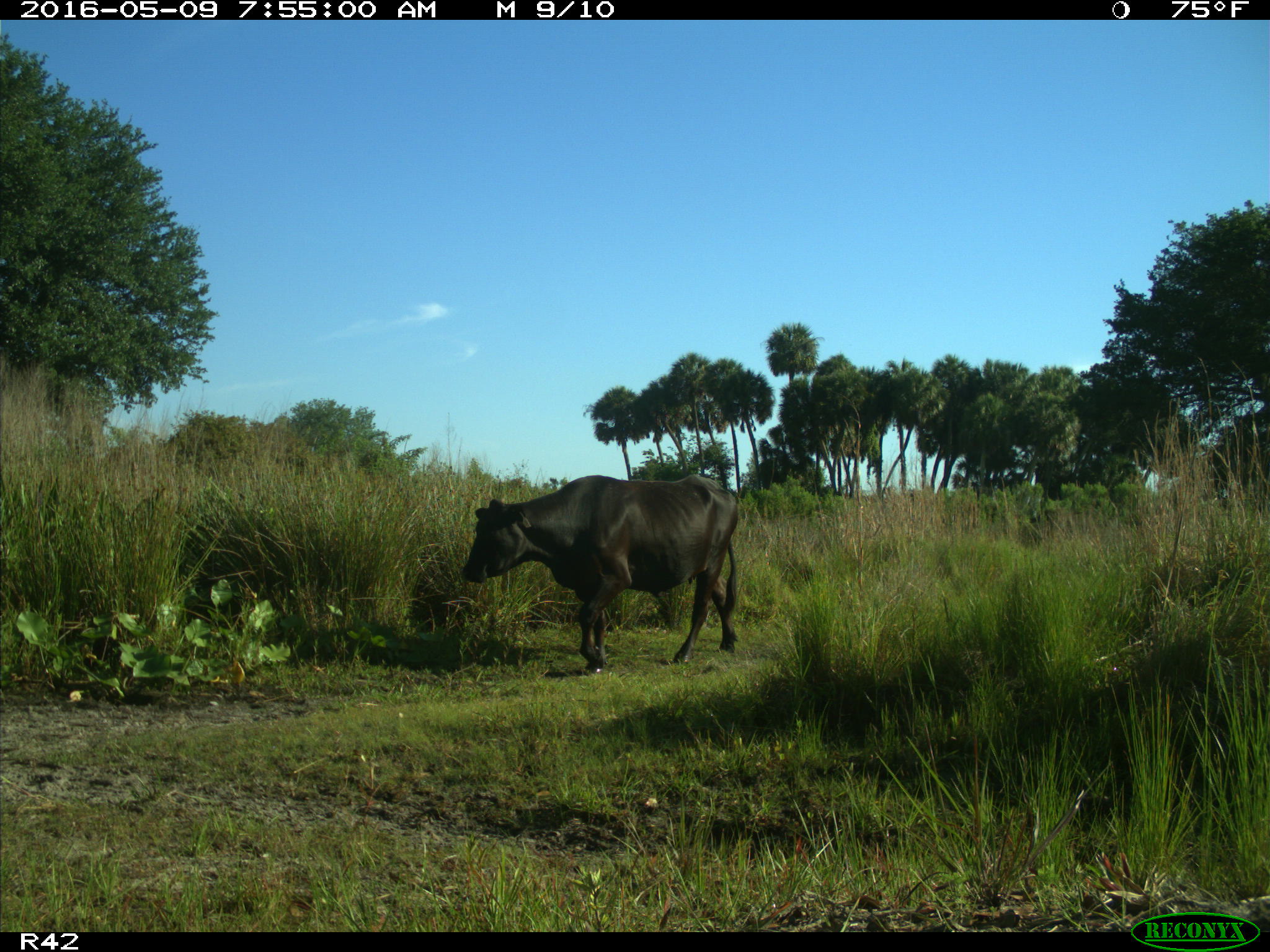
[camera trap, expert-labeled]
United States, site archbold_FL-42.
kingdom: Animalia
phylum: Chordata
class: Mammalia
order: Artiodactyla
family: Bovidae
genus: Bos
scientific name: Bos taurus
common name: domestic cow